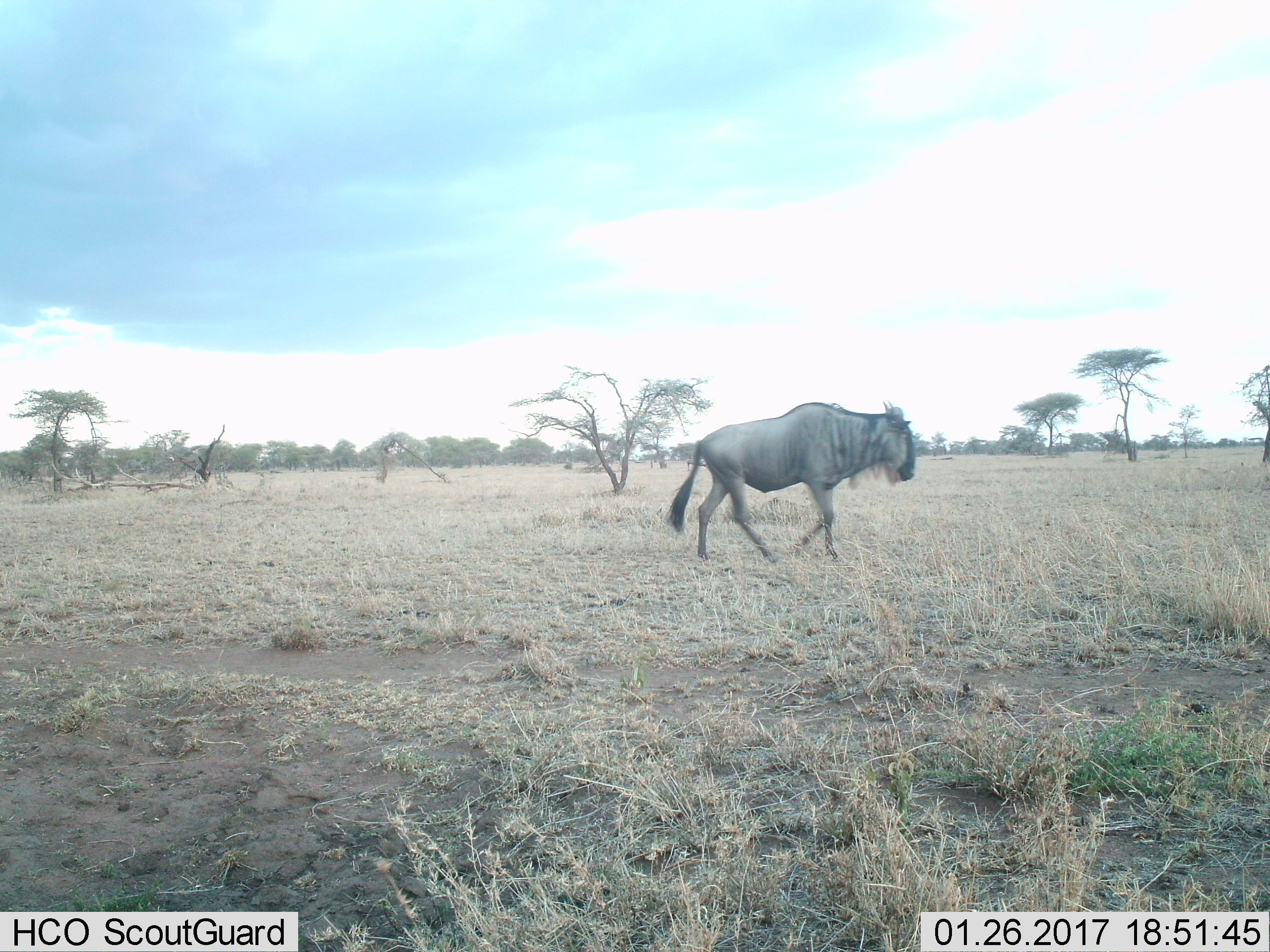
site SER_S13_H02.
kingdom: Animalia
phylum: Chordata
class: Mammalia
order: Artiodactyla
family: Bovidae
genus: Connochaetes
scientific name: Connochaetes taurinus taurinus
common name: blue wildebeest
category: wildebeestblue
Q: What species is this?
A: Wildebeestblue (blue wildebeest) (Connochaetes taurinus taurinus).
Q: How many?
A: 1.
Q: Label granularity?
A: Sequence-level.